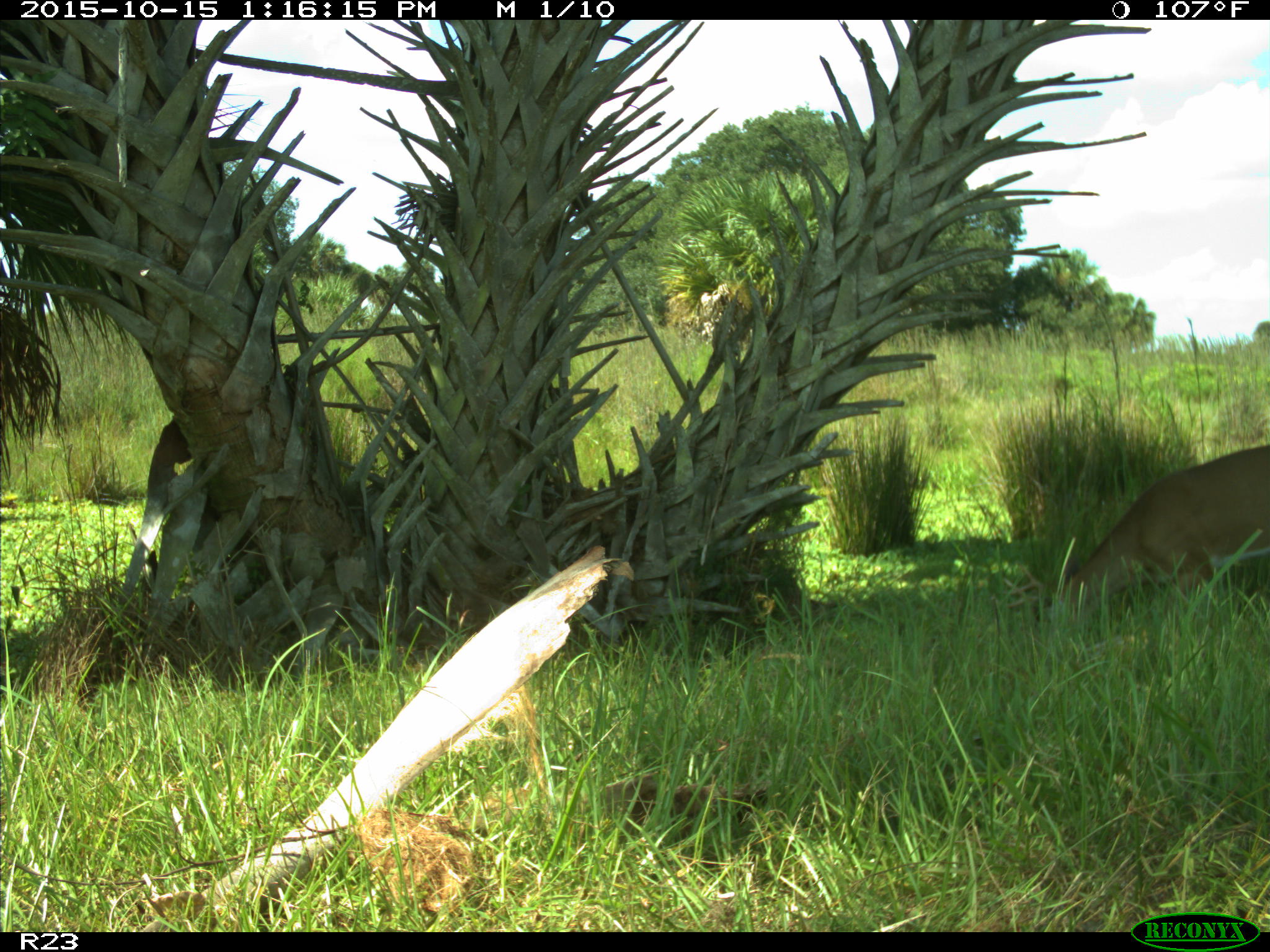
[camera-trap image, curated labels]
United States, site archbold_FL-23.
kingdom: Animalia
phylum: Chordata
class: Mammalia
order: Artiodactyla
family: Cervidae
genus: Odocoileus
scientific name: Odocoileus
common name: deer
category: unidentified deer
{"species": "unidentified deer (deer) (Odocoileus)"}